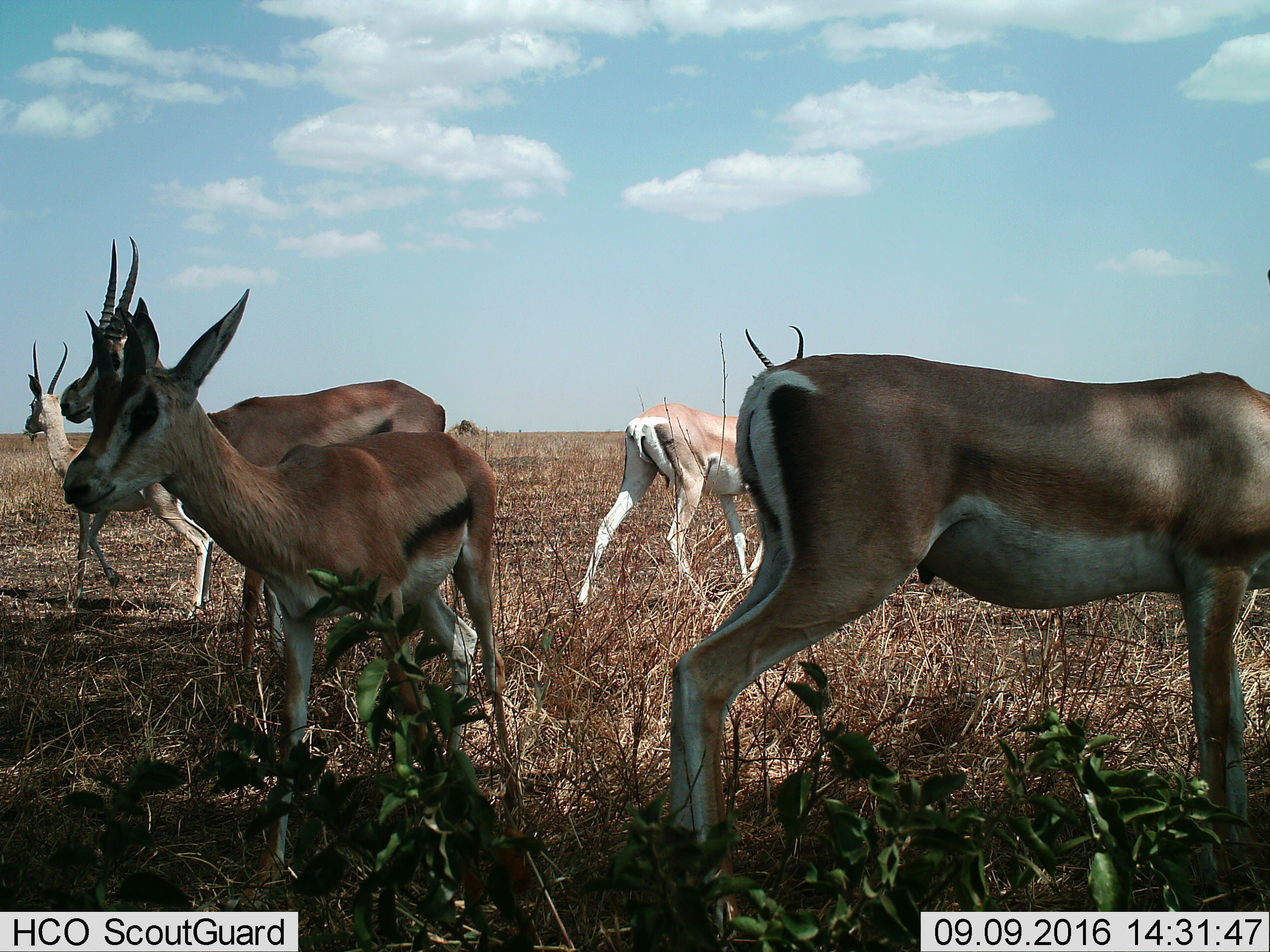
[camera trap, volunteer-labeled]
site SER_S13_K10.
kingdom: Animalia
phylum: Chordata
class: Mammalia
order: Artiodactyla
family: Bovidae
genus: Eudorcas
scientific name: Eudorcas thomsonii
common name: thomson's gazelle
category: gazellethomsons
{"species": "gazellethomsons (thomson's gazelle) (Eudorcas thomsonii)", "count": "5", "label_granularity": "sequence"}